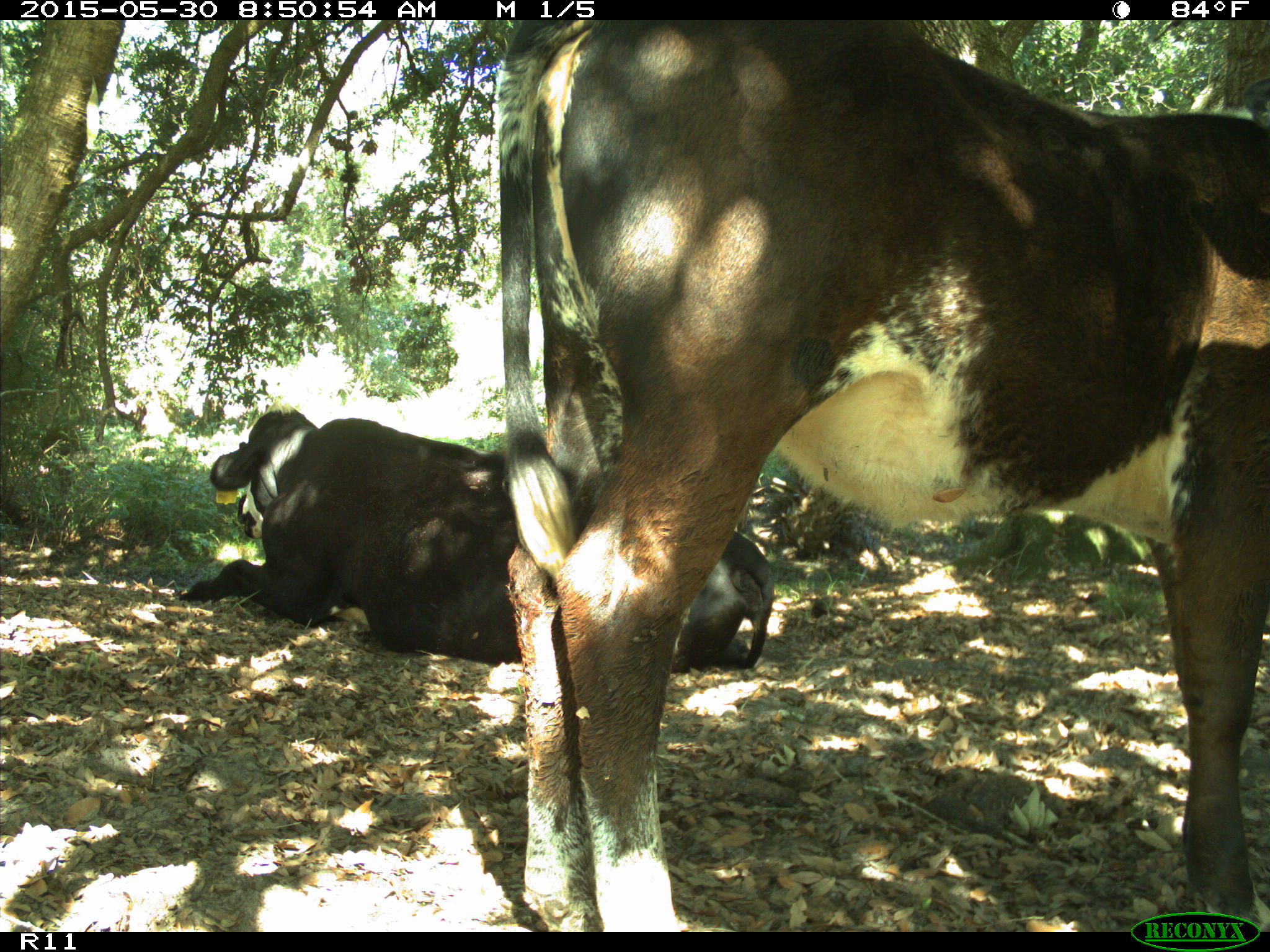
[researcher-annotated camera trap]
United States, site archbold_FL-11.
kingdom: Animalia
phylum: Chordata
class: Mammalia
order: Artiodactyla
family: Bovidae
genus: Bos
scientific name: Bos taurus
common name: domestic cow